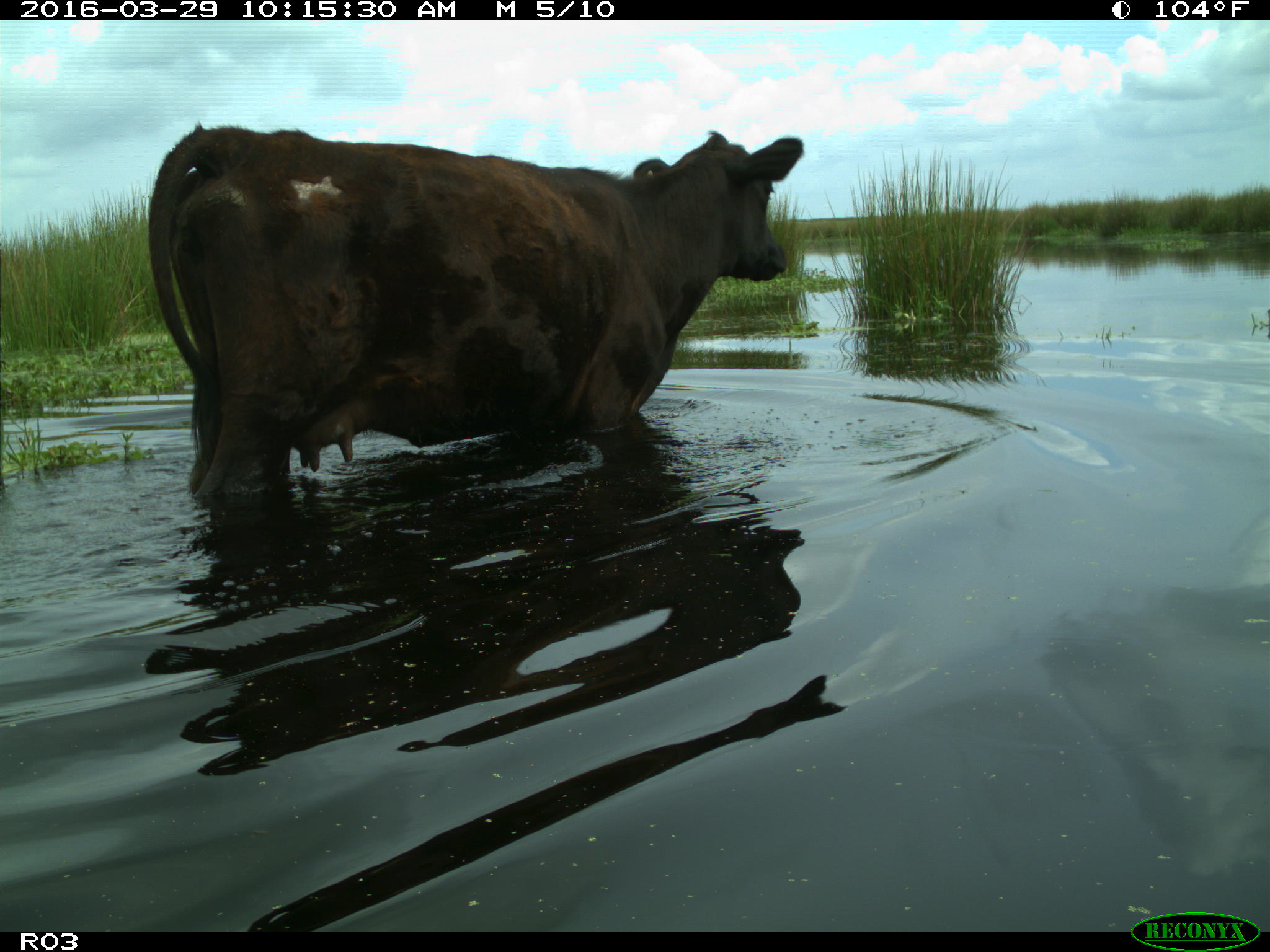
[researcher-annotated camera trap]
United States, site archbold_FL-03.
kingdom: Animalia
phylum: Chordata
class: Mammalia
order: Artiodactyla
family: Bovidae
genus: Bos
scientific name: Bos taurus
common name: domestic cow